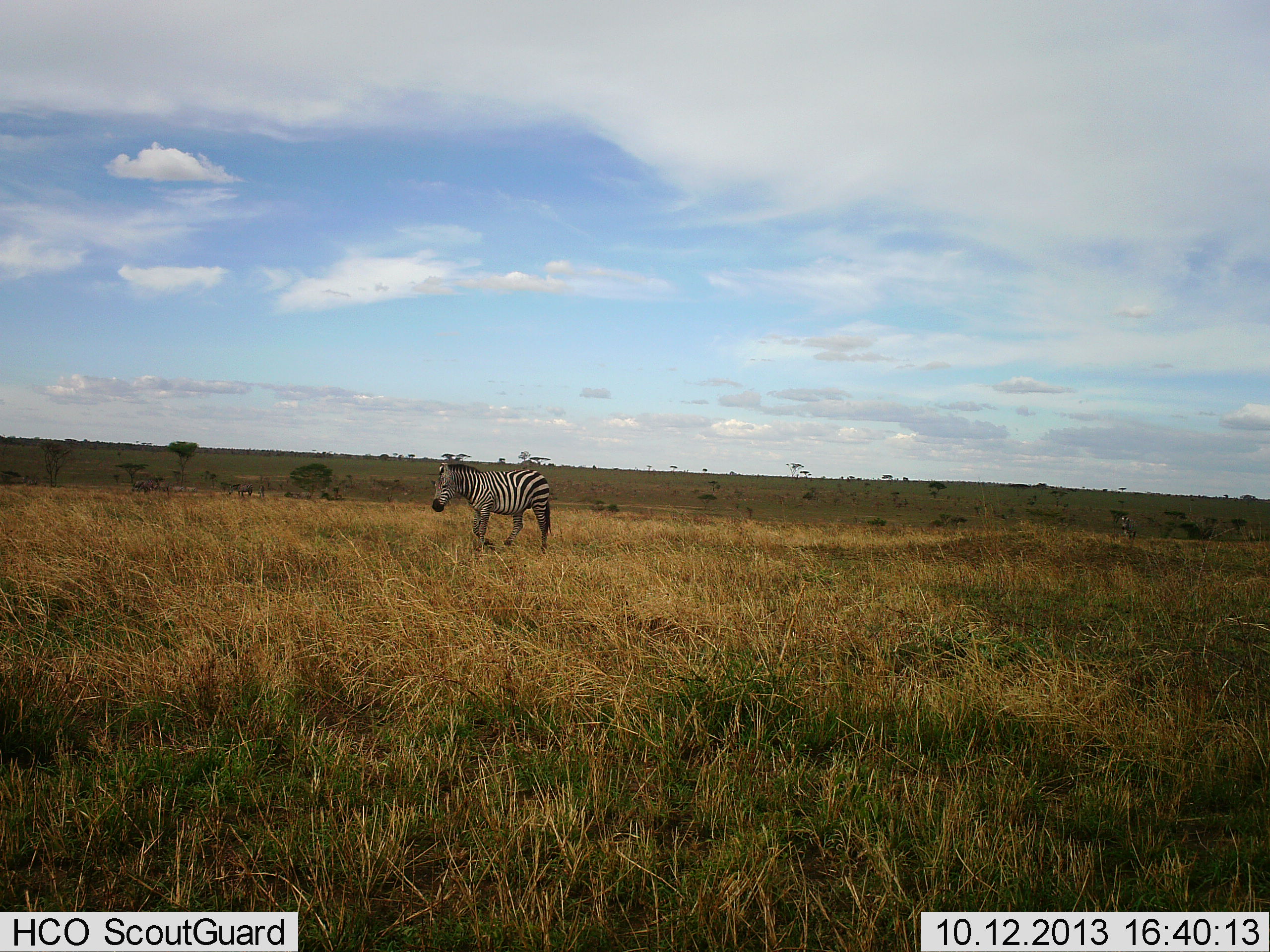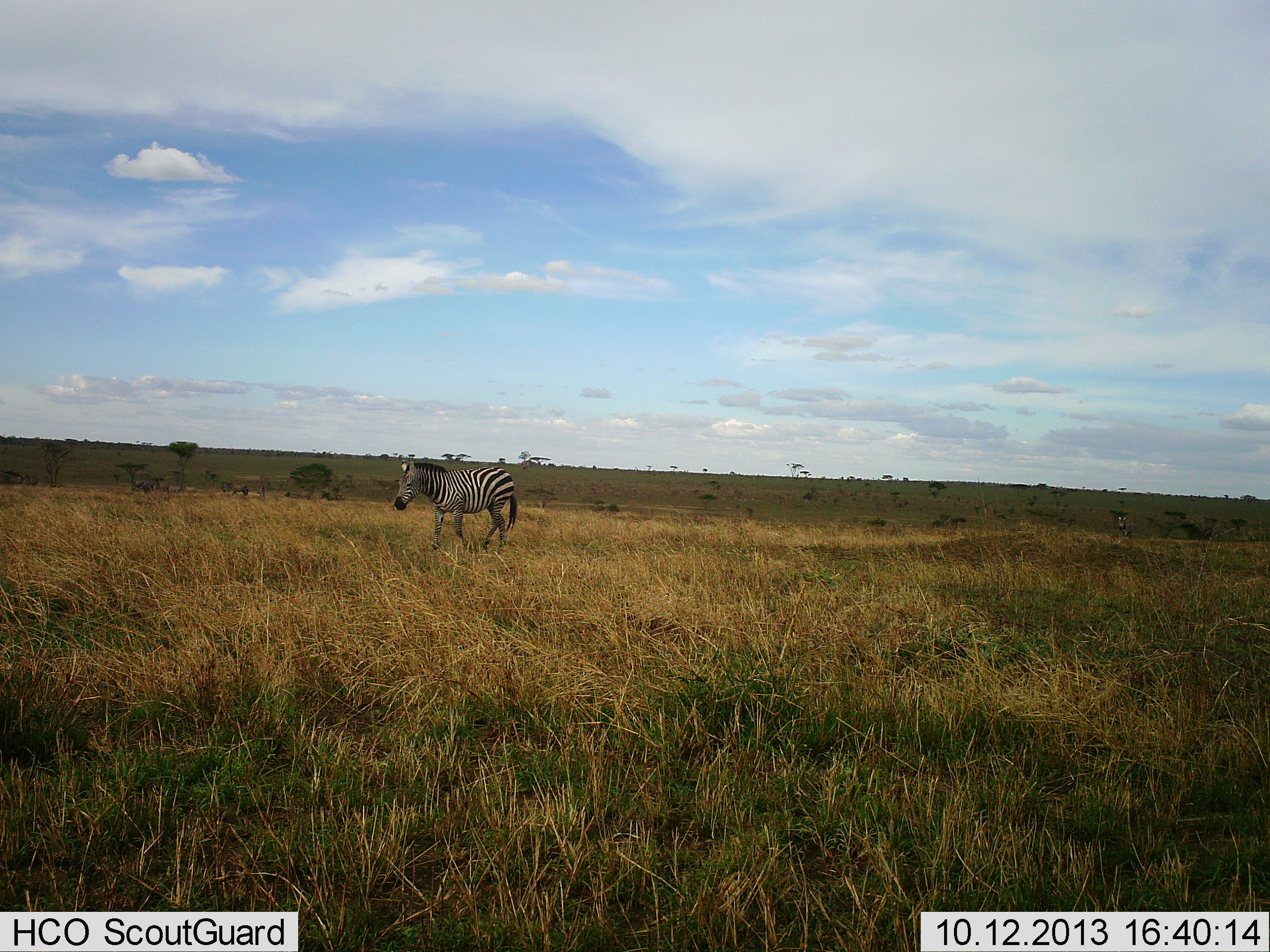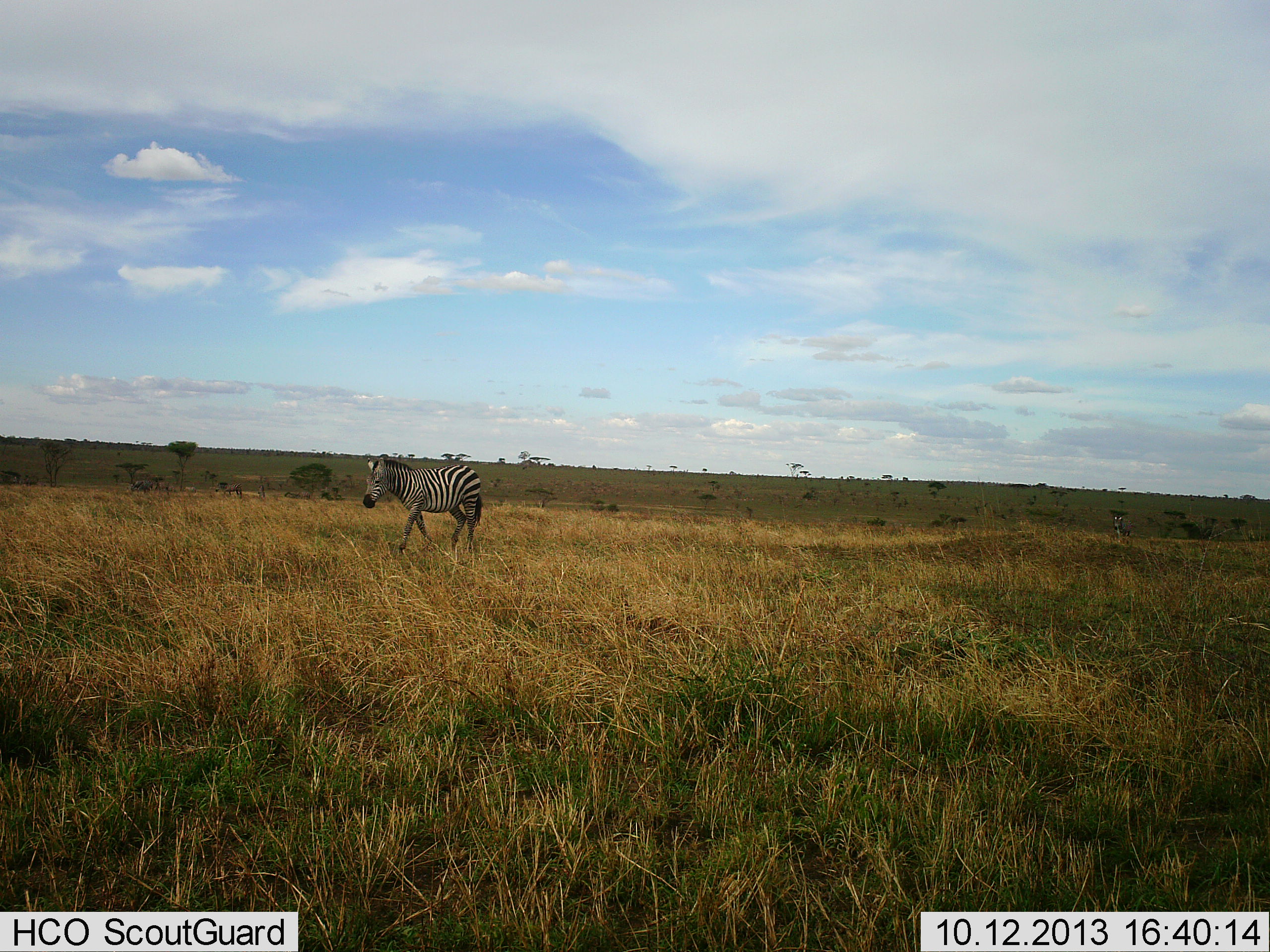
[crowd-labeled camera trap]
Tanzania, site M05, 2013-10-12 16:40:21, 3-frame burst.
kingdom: Animalia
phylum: Chordata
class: Mammalia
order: Perissodactyla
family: Equidae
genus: Equus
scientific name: Equus quagga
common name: plains zebra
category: zebra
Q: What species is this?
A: Zebra (plains zebra) (Equus quagga).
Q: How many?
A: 1.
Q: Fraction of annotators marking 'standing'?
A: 0%.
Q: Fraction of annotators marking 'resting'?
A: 0%.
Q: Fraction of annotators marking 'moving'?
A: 100%.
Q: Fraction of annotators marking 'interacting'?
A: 0%.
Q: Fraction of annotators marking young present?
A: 0%.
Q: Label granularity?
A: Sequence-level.